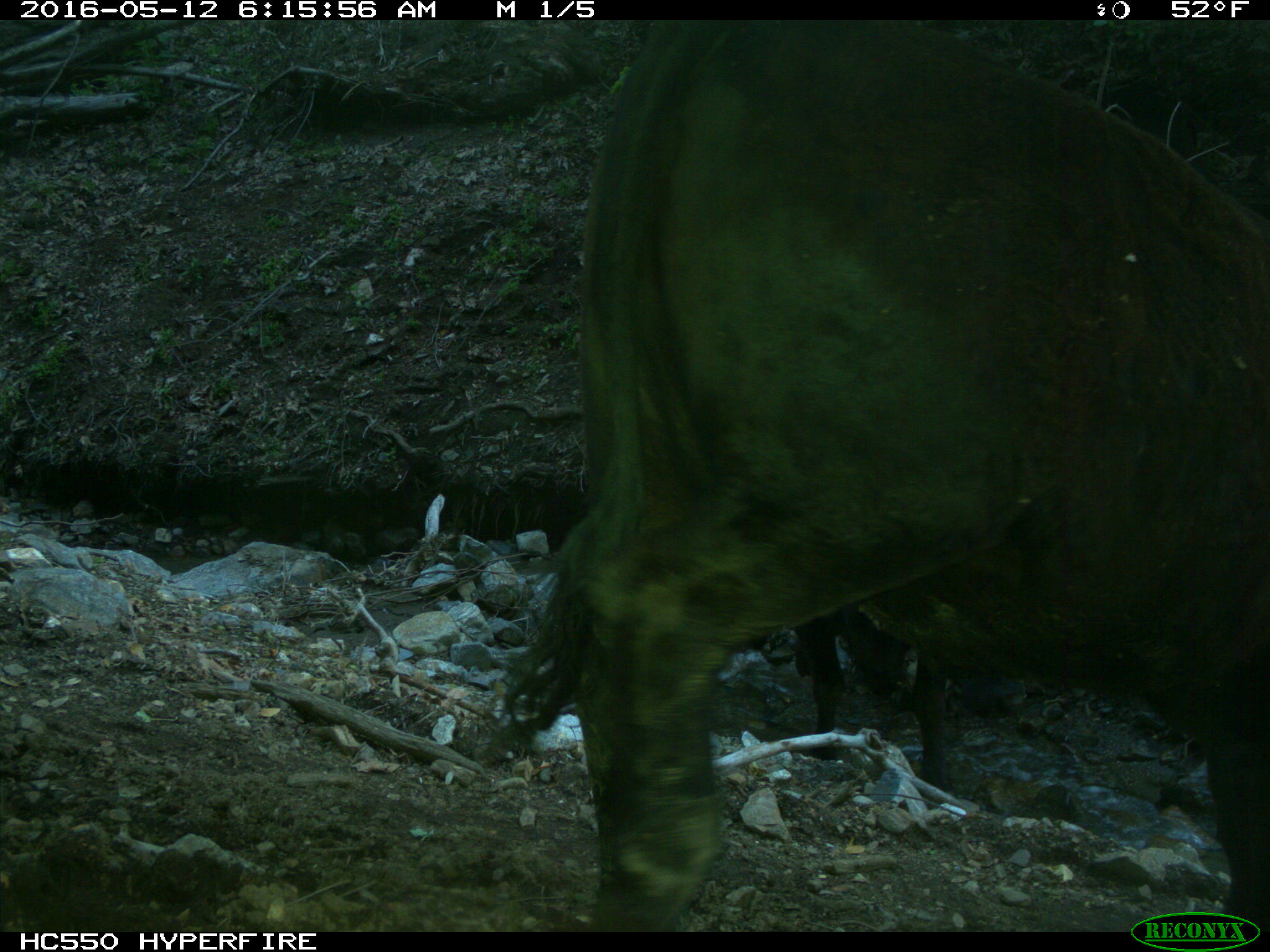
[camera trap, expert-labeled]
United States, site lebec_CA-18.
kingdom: Animalia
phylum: Chordata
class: Mammalia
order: Artiodactyla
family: Bovidae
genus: Bos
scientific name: Bos taurus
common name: domestic cow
Bos taurus (domestic cow).